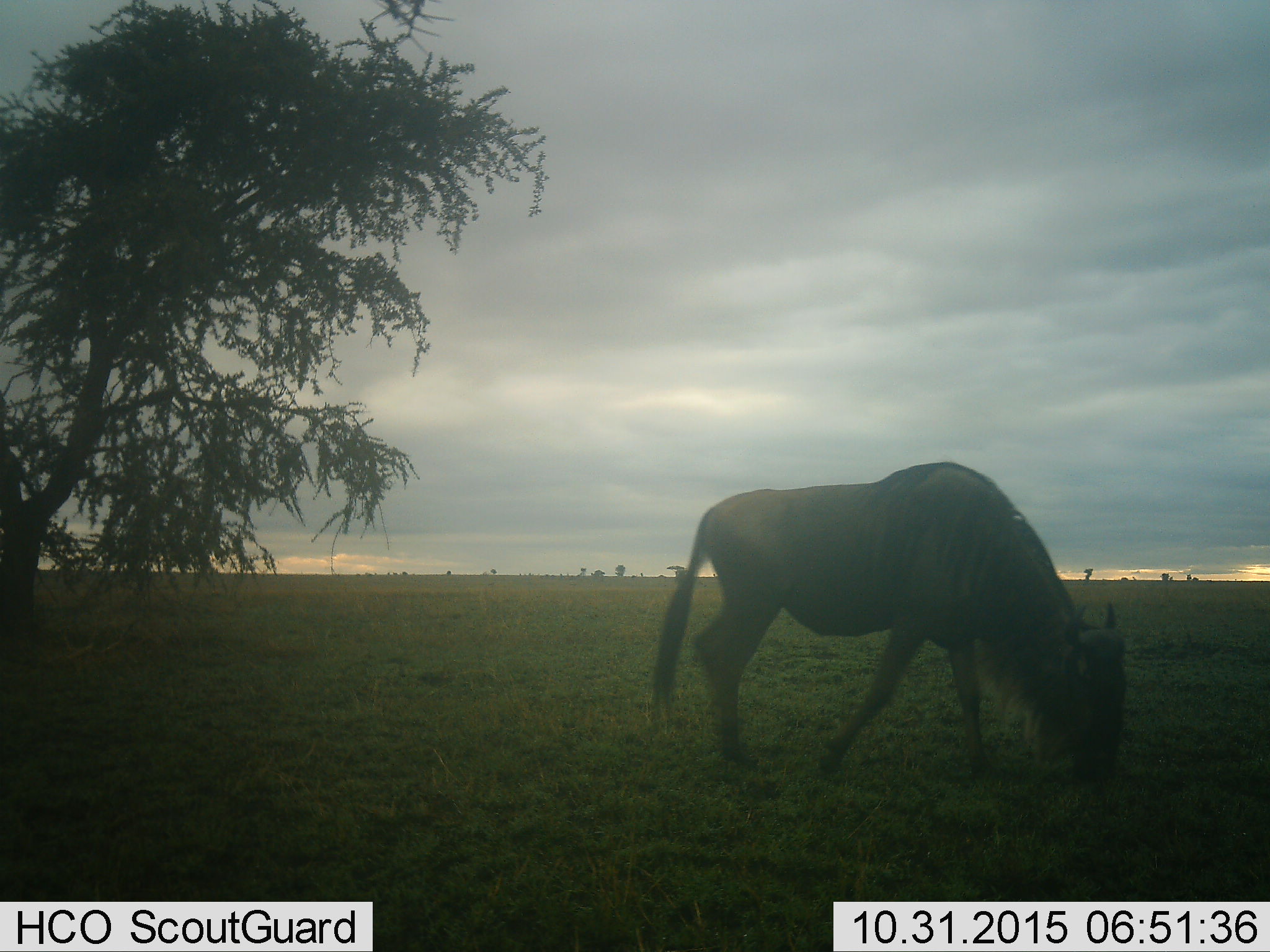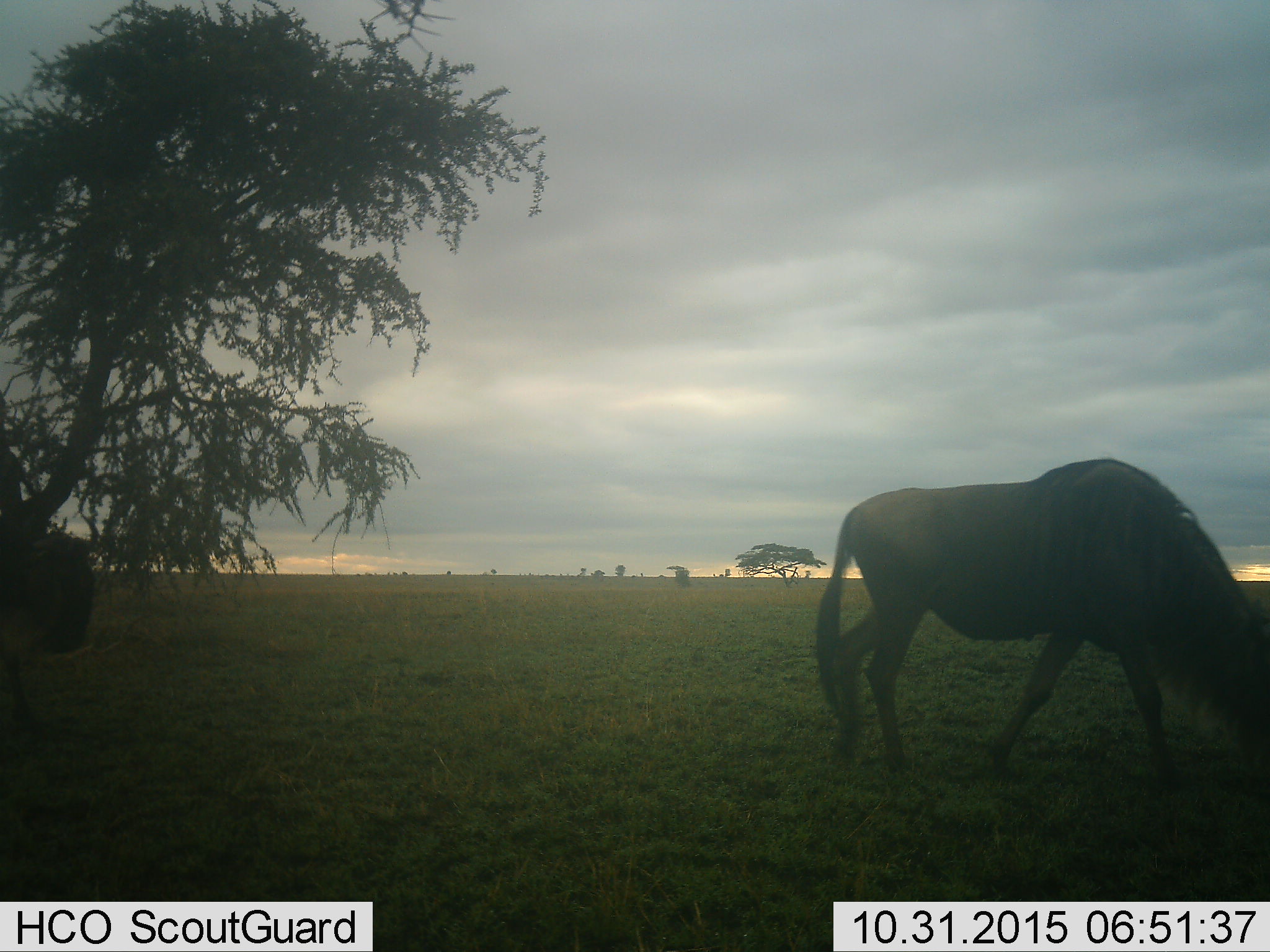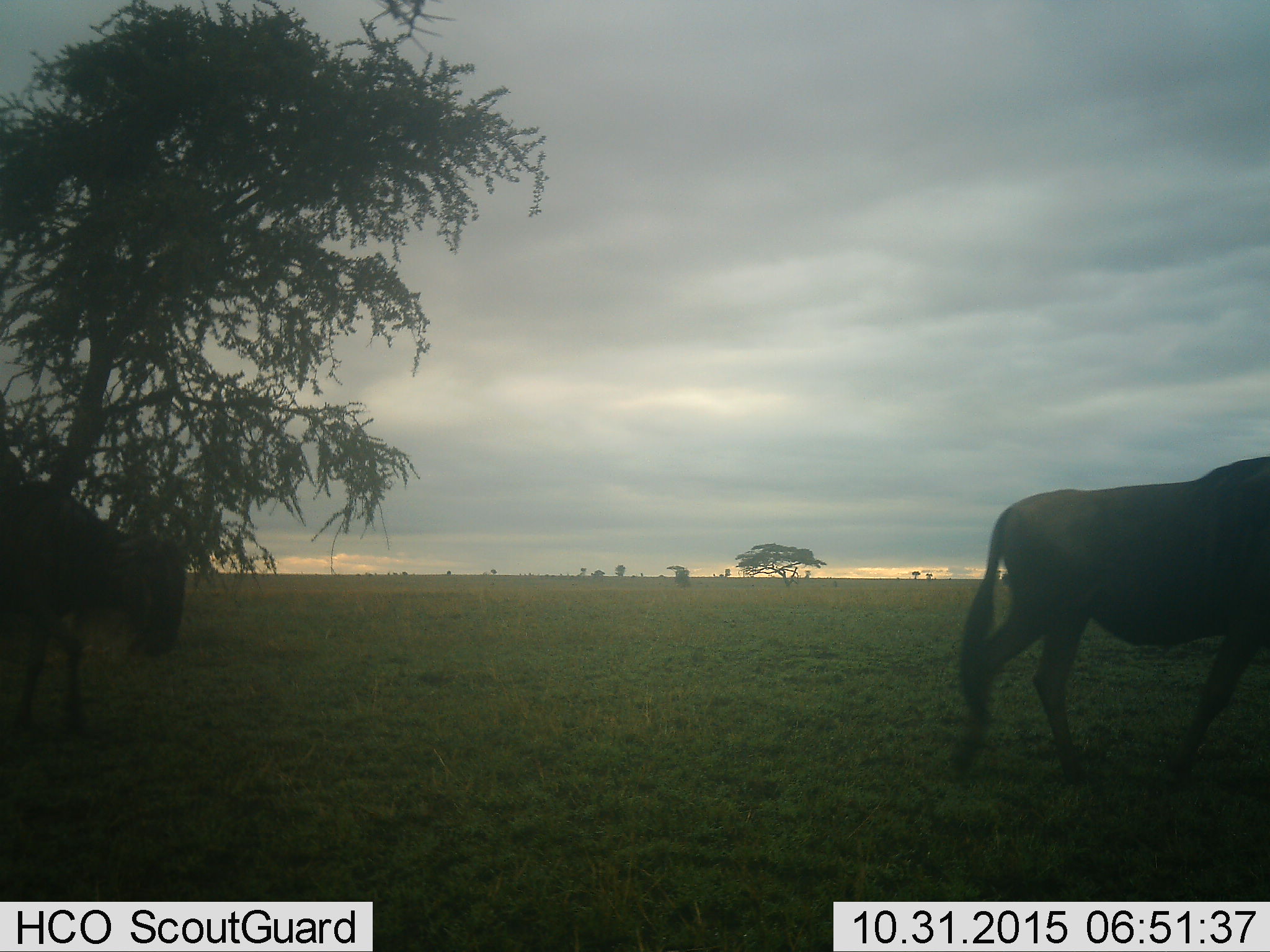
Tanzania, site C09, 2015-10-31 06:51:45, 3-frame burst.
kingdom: Animalia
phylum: Chordata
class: Mammalia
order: Artiodactyla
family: Bovidae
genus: Connochaetes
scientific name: Connochaetes taurinus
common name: blue wildebeest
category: wildebeest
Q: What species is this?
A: Wildebeest (blue wildebeest) (Connochaetes taurinus).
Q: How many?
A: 2.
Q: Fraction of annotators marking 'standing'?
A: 11%.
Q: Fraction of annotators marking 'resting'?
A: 0%.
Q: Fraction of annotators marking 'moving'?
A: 61%.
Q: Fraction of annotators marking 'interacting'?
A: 0%.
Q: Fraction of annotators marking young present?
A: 11%.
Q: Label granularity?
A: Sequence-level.